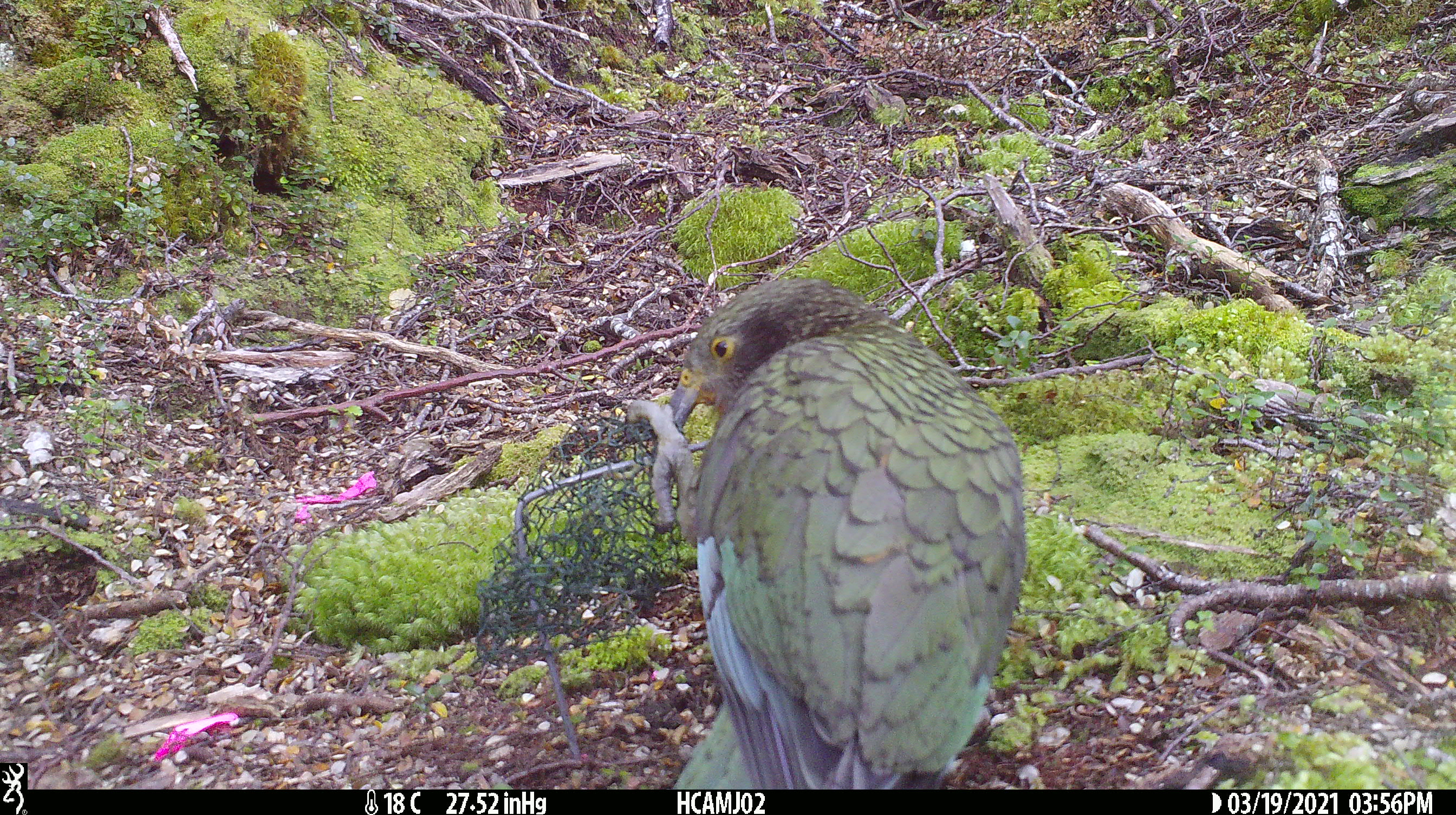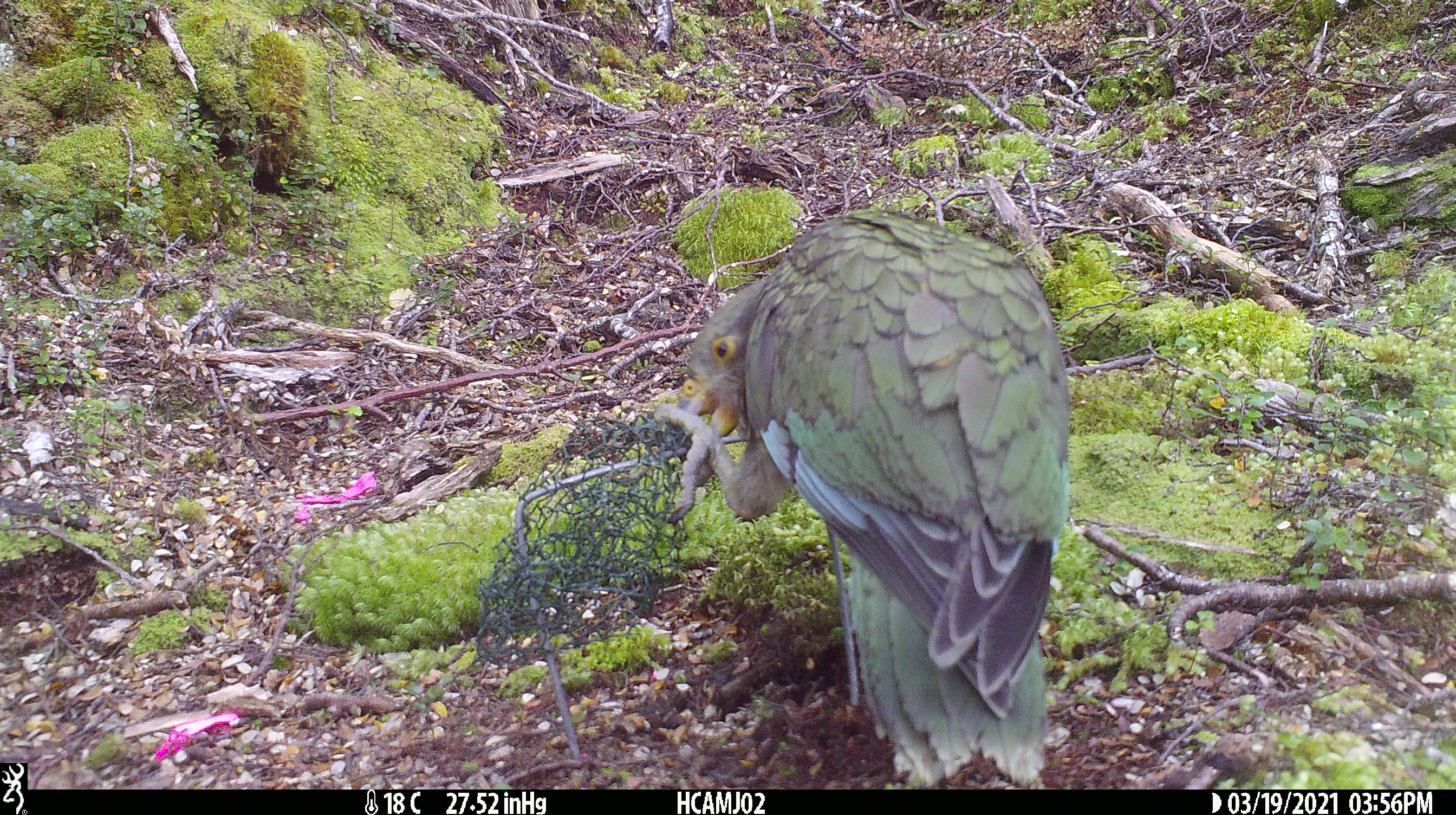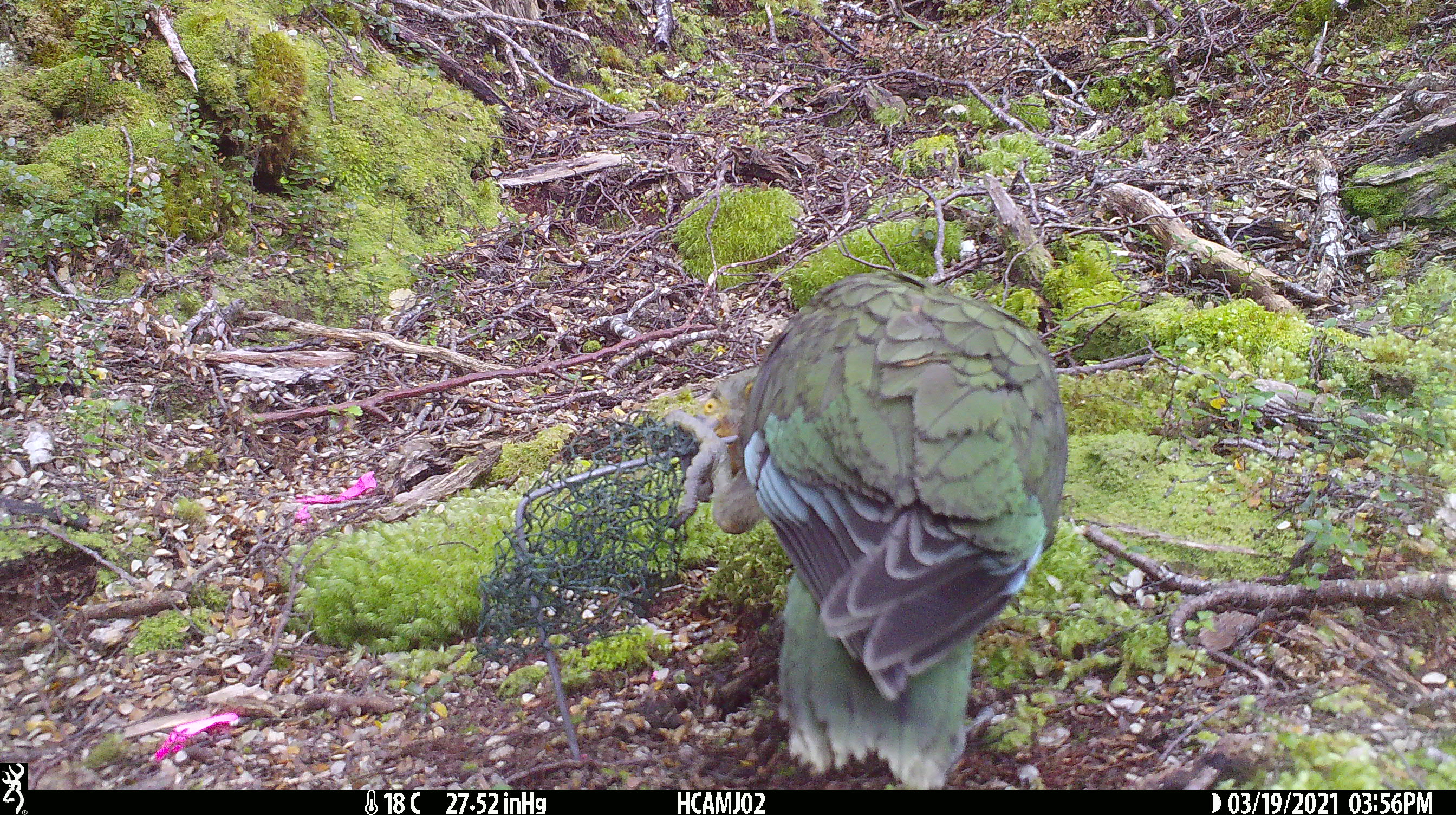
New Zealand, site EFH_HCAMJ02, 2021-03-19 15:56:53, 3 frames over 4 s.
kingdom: Animalia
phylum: Chordata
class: Aves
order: Psittaciformes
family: Strigopidae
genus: Nestor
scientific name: Nestor notabilis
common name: kea